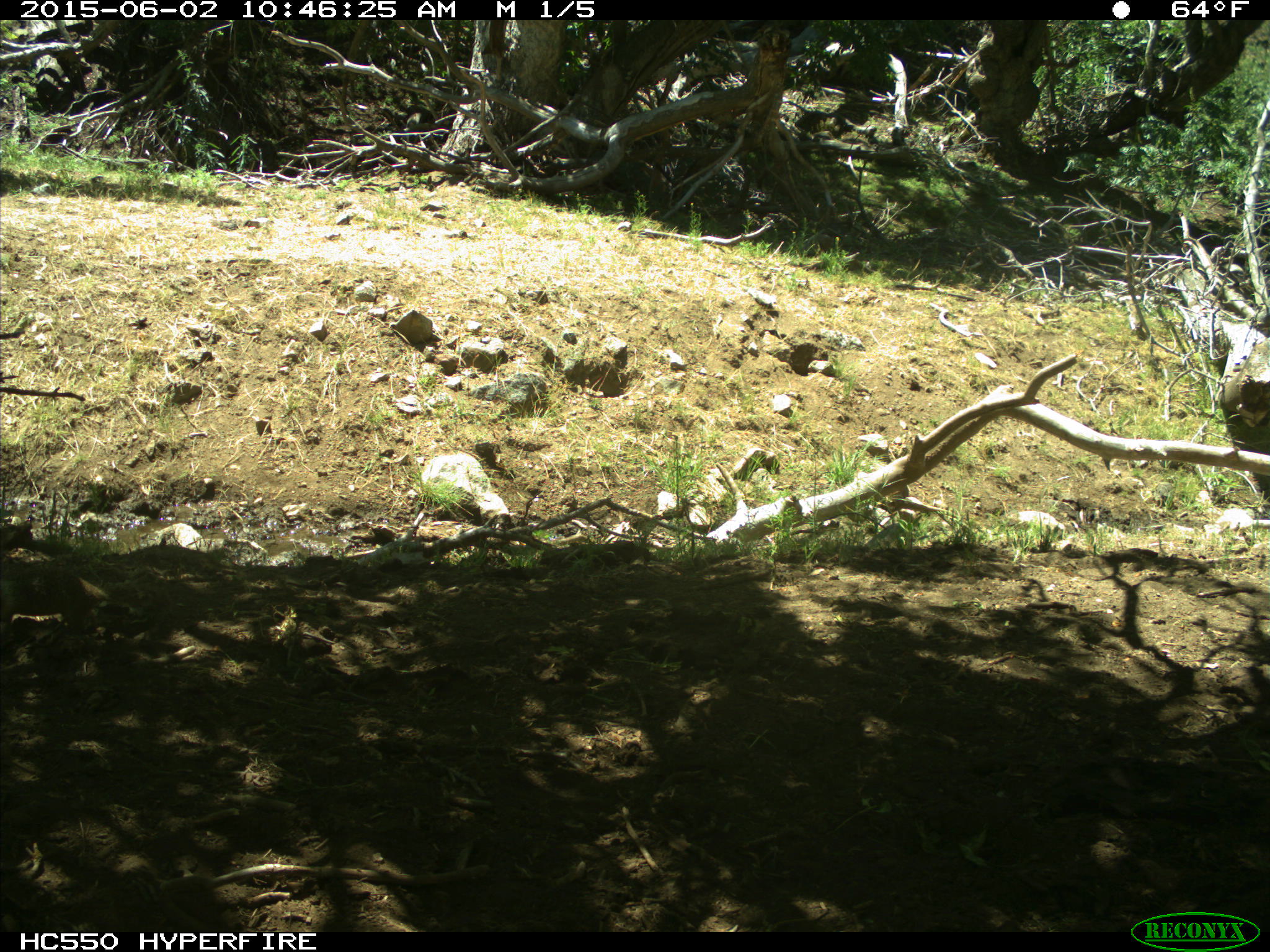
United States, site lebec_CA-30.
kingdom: Animalia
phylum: Chordata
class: Mammalia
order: Rodentia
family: Sciuridae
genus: Otospermophilus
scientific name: Otospermophilus beecheyi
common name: california ground squirrel